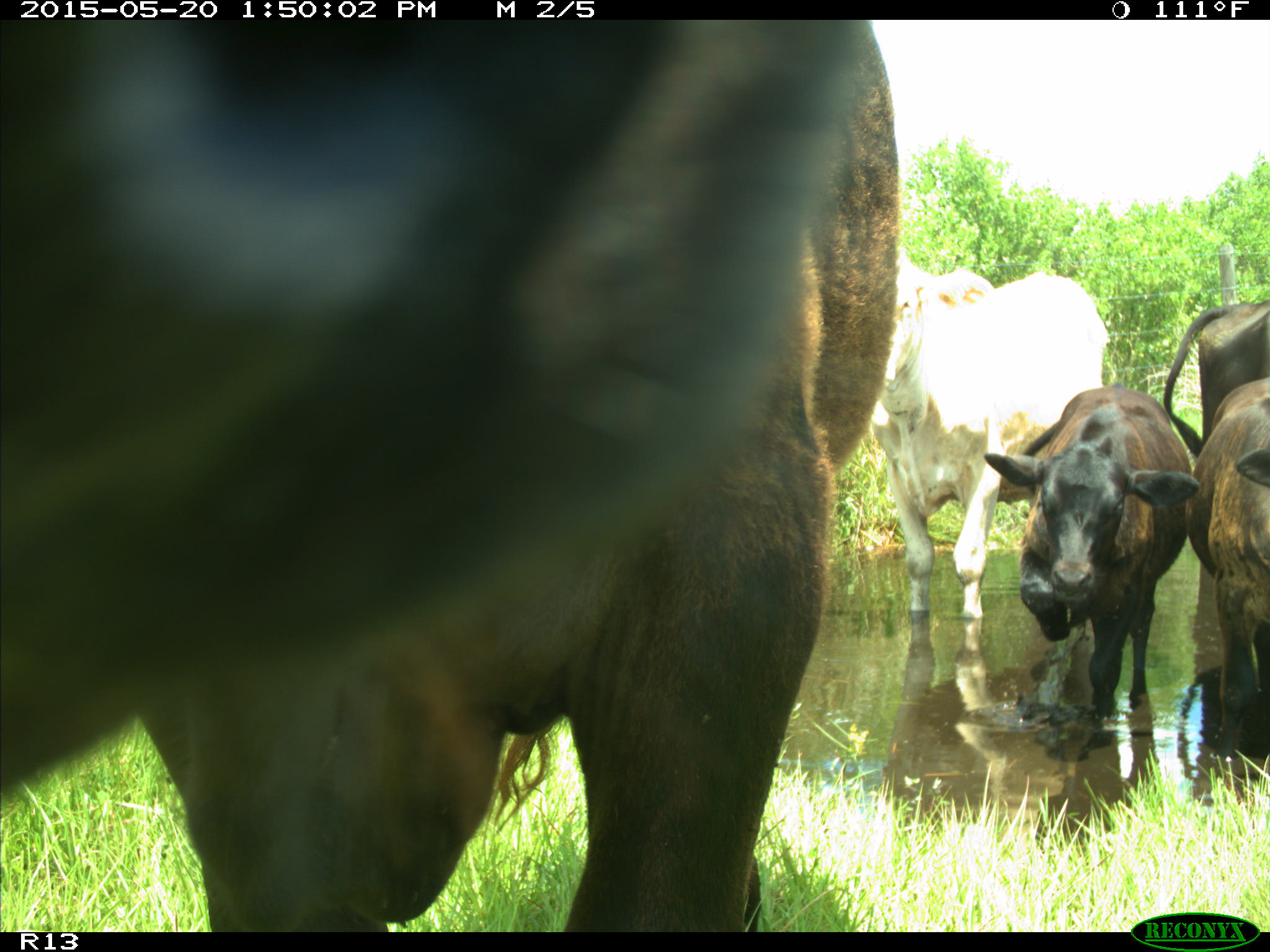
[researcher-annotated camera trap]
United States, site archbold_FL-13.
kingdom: Animalia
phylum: Chordata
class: Mammalia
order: Artiodactyla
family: Bovidae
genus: Bos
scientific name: Bos taurus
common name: domestic cow